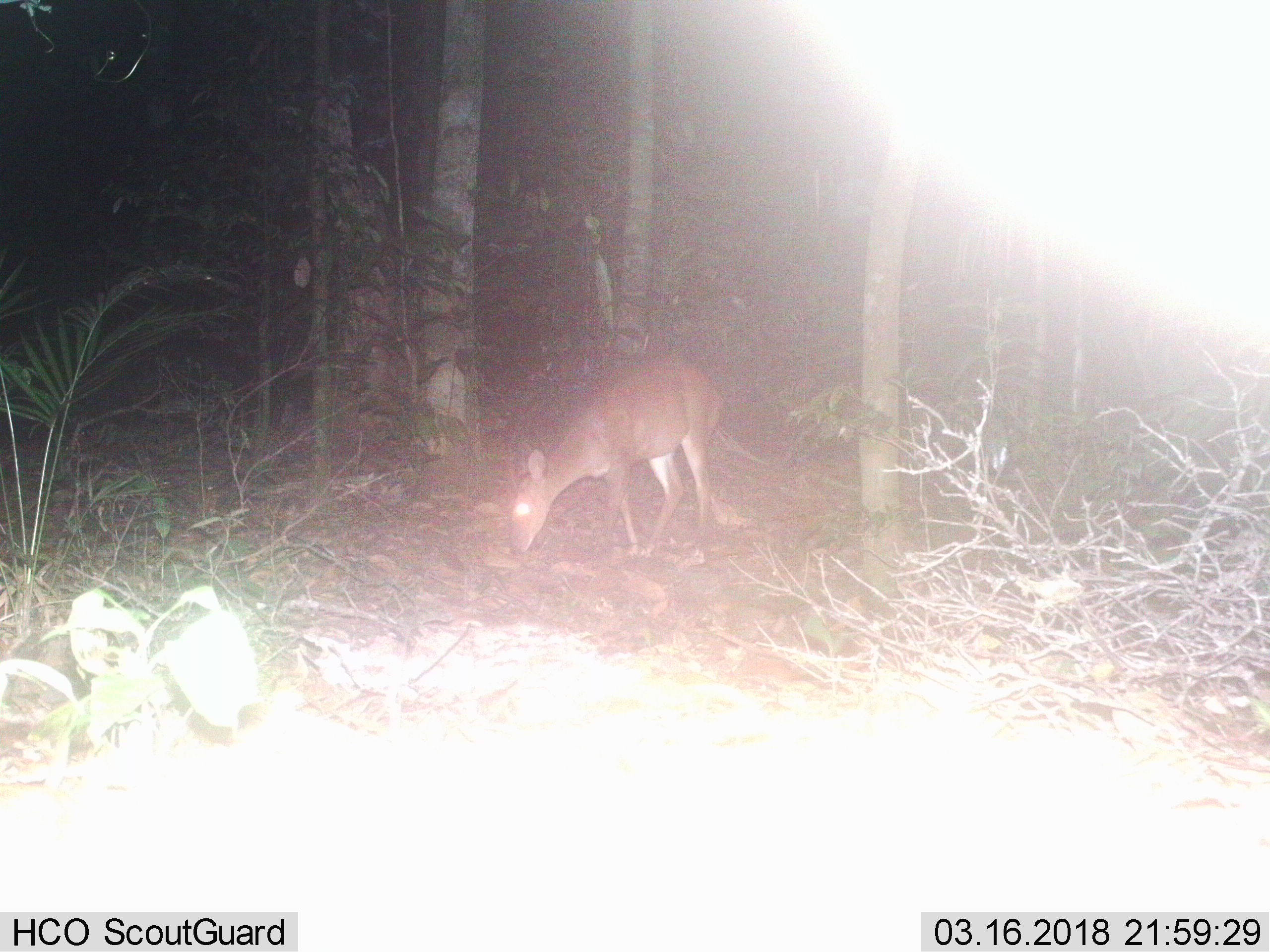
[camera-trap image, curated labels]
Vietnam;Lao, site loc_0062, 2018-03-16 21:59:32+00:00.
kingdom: Animalia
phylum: Chordata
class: Mammalia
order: Artiodactyla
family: Cervidae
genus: Muntiacus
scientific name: Muntiacus vuquangensis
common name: large-antlered muntjac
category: large antlered muntjac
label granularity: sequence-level